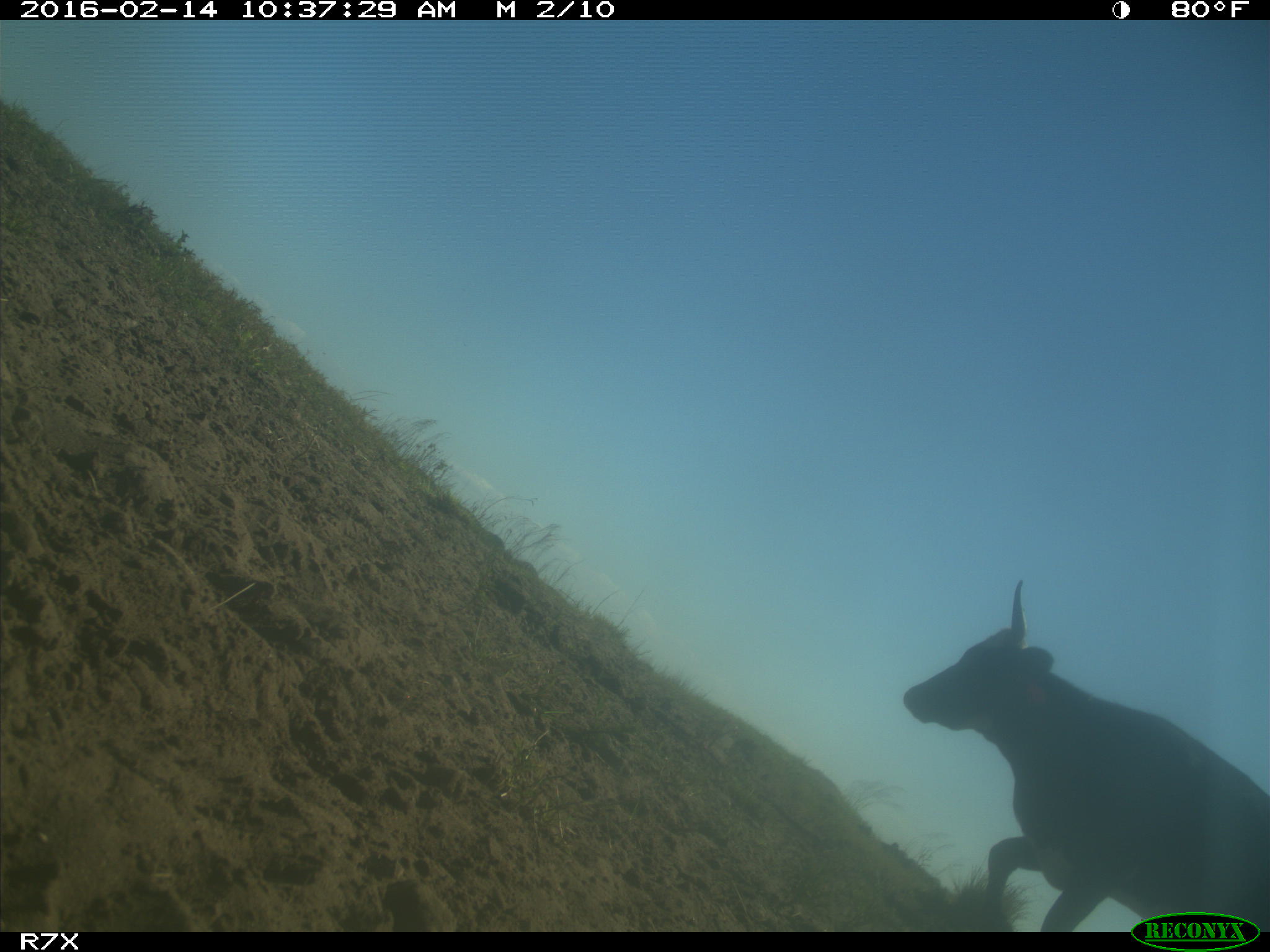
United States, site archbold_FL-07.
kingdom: Animalia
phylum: Chordata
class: Mammalia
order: Artiodactyla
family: Bovidae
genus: Bos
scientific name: Bos taurus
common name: domestic cow